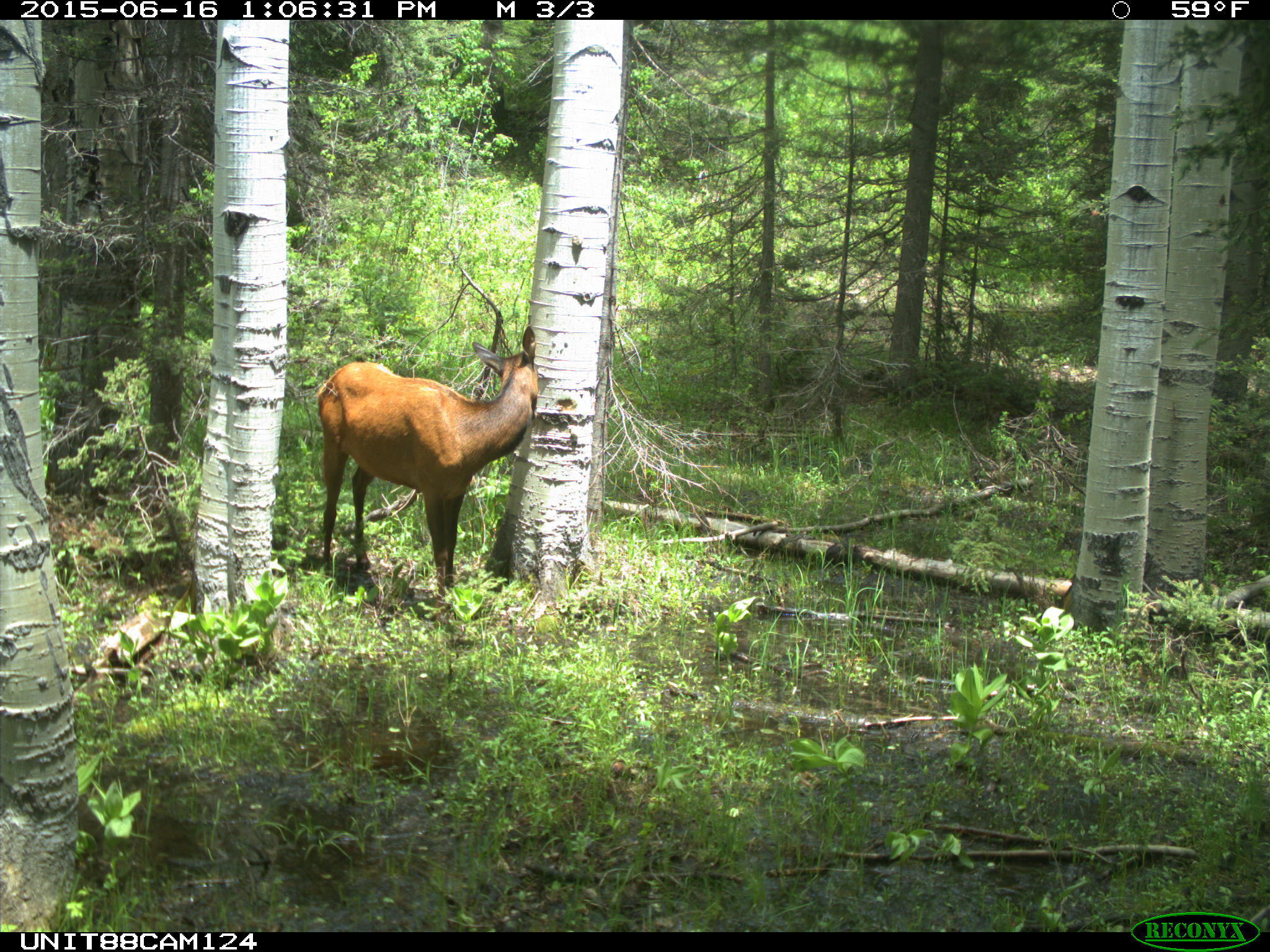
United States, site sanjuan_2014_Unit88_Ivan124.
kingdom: Animalia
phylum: Chordata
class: Mammalia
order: Artiodactyla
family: Cervidae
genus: Cervus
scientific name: Cervus elaphus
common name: red deer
Cervus elaphus (red deer).